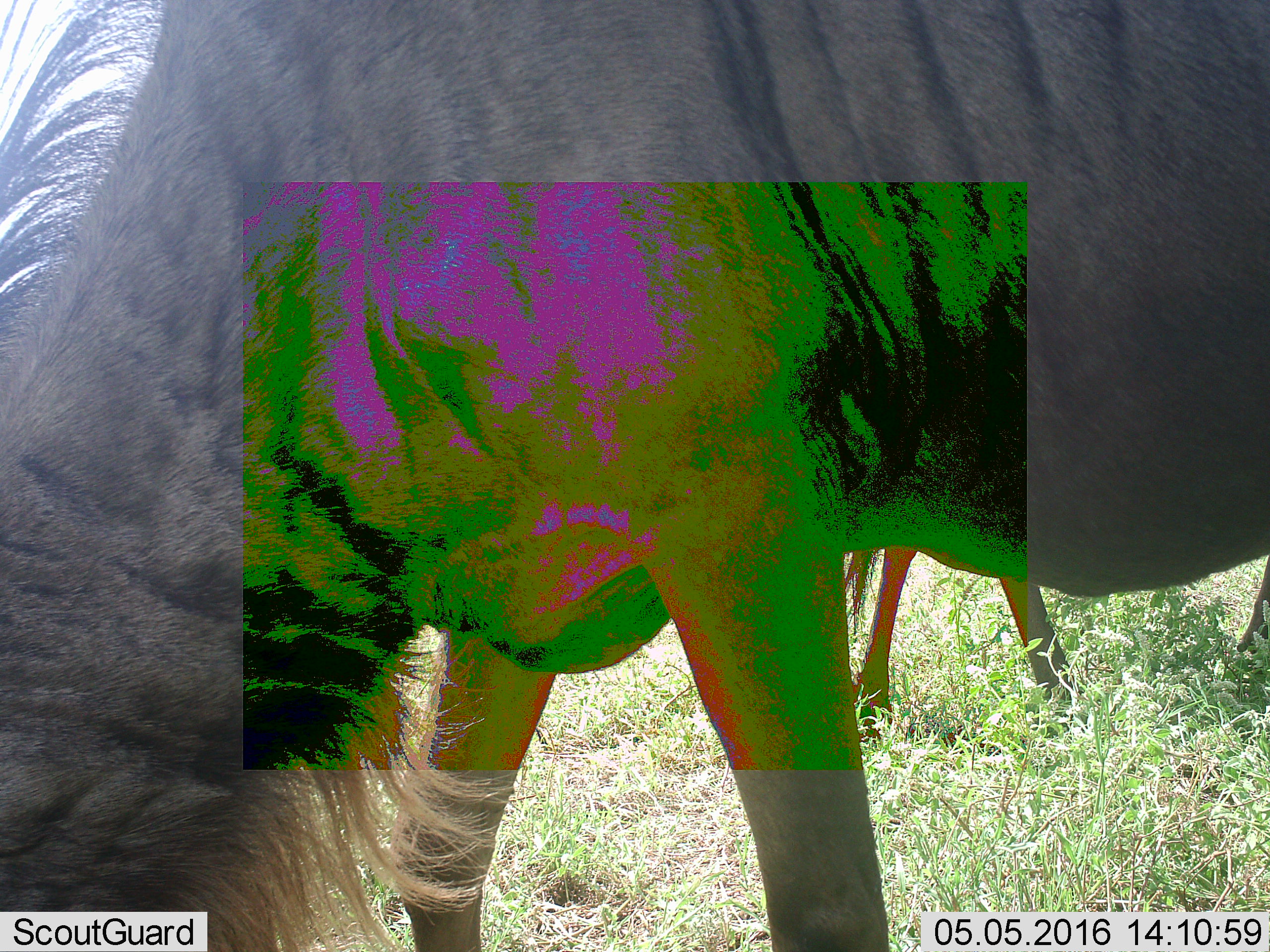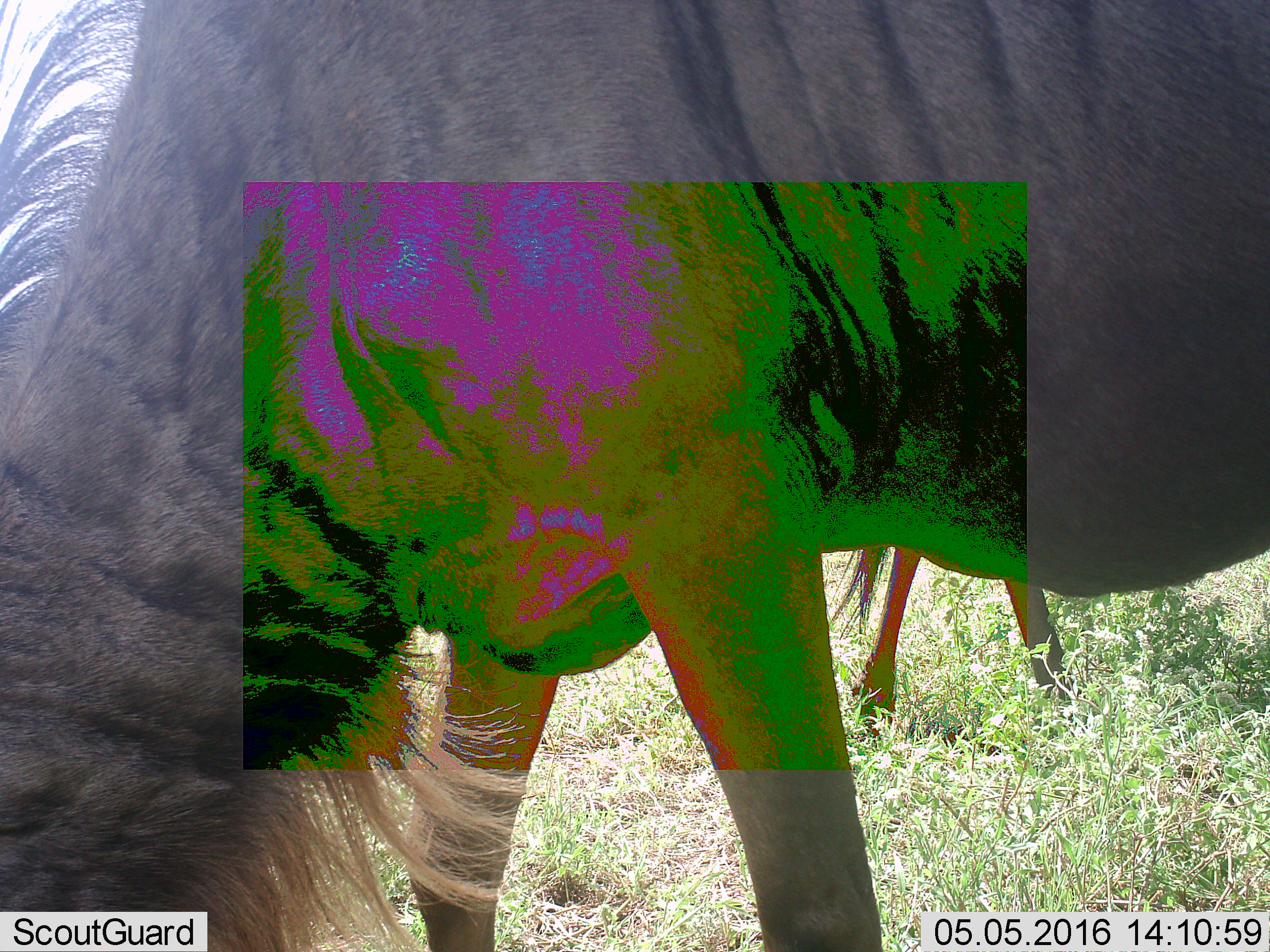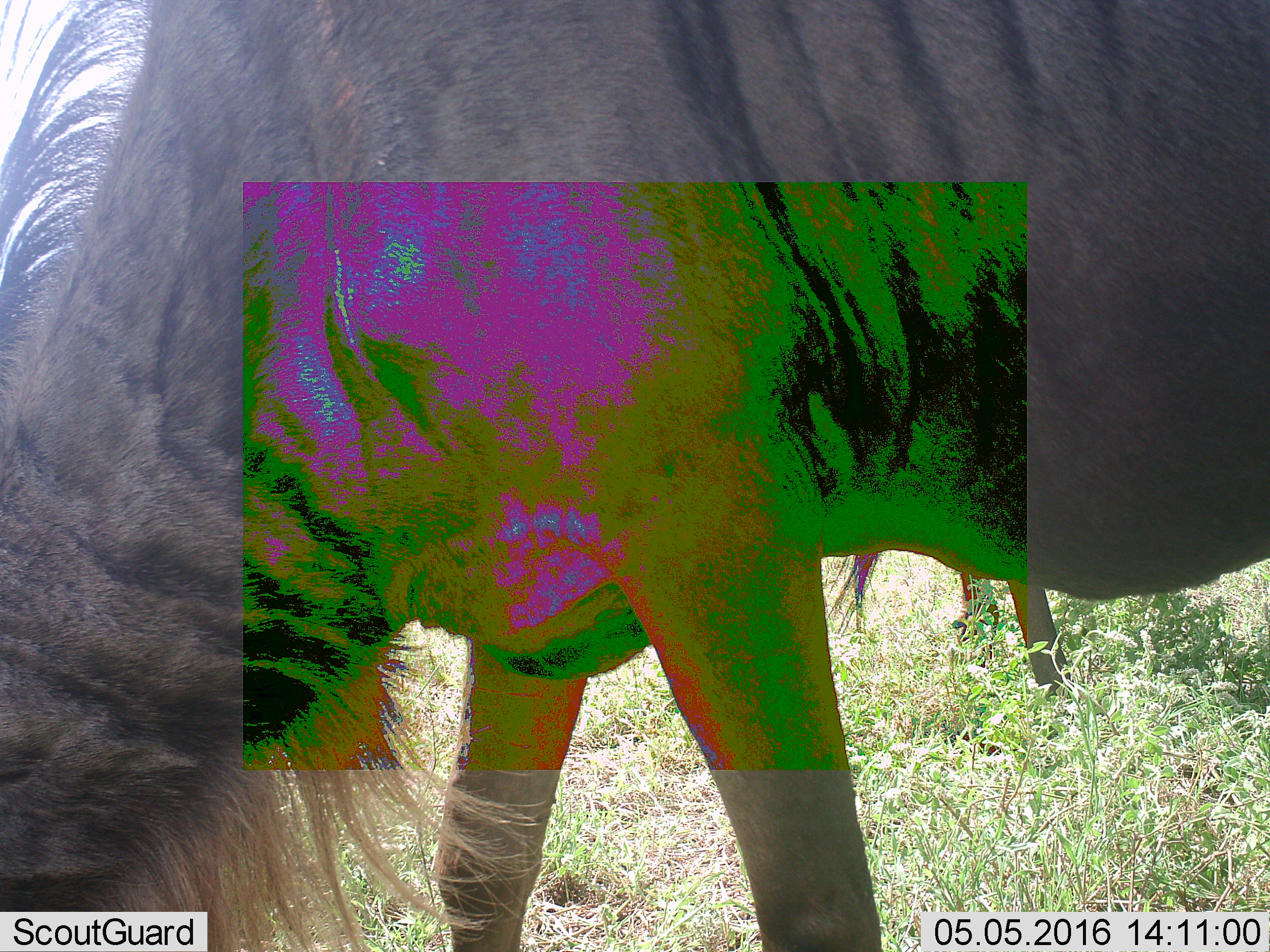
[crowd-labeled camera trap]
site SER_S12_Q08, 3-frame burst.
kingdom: Animalia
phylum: Chordata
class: Mammalia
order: Artiodactyla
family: Bovidae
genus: Connochaetes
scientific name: Connochaetes taurinus taurinus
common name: blue wildebeest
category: wildebeestblue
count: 2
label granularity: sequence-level